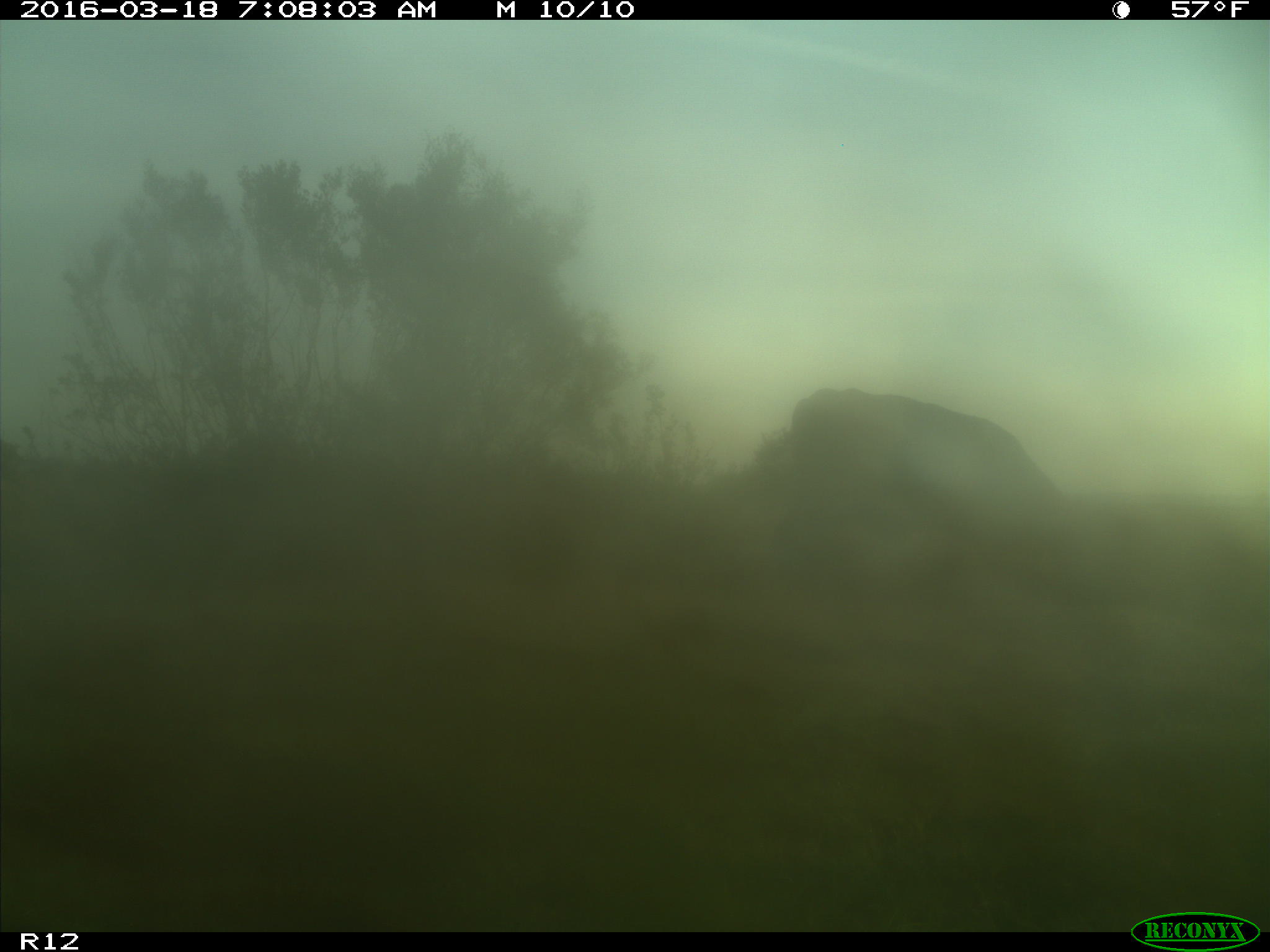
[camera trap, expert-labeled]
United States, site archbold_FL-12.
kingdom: Animalia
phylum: Chordata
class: Mammalia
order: Artiodactyla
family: Bovidae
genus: Bos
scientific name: Bos taurus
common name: domestic cow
Bos taurus (domestic cow).